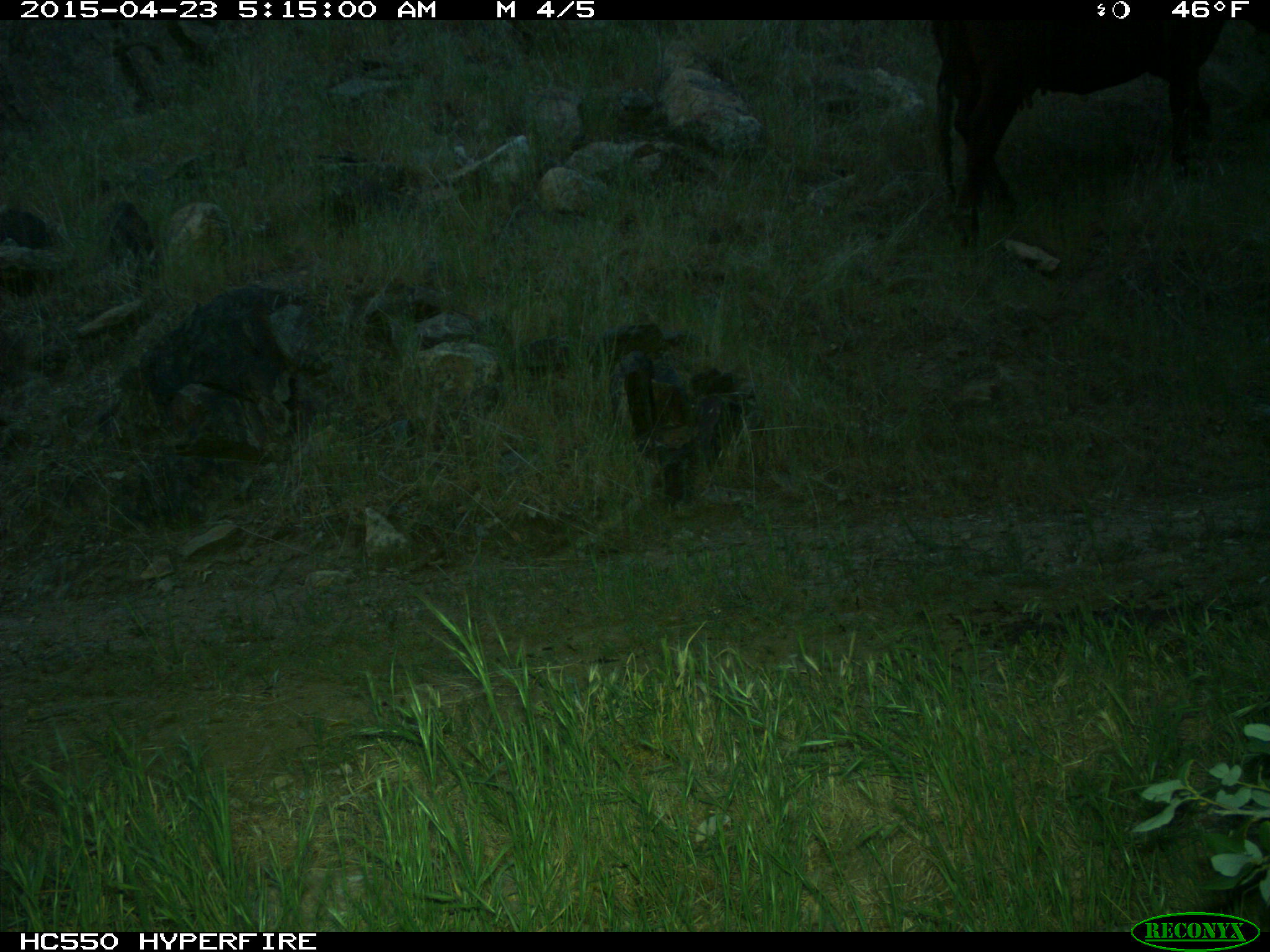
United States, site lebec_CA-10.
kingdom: Animalia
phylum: Chordata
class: Mammalia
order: Artiodactyla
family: Bovidae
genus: Bos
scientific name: Bos taurus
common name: domestic cow